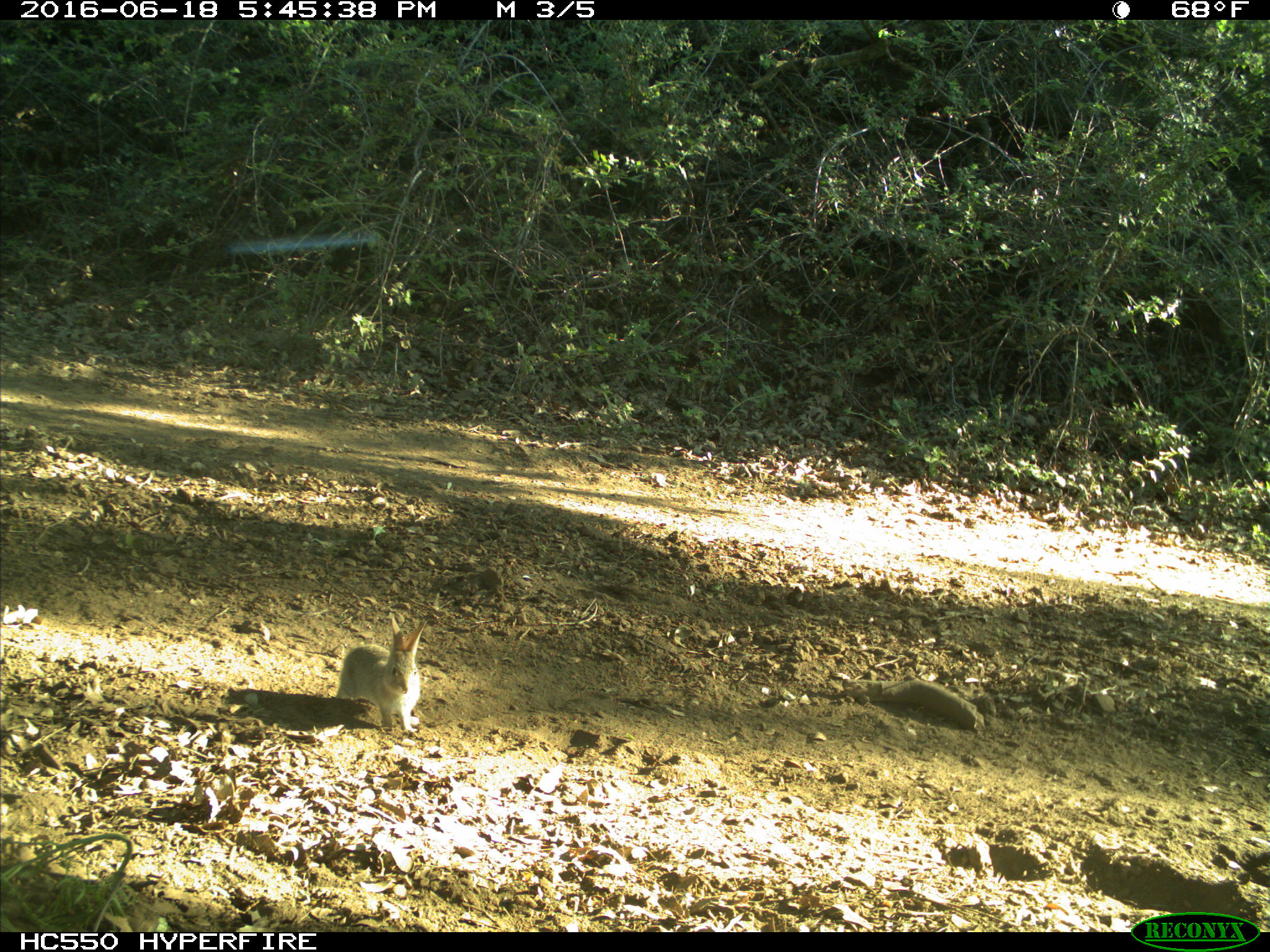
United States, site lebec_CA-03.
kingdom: Animalia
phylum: Chordata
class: Mammalia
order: Lagomorpha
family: Leporidae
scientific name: Leporidae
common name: rabbits and hares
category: unidentified rabbit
Unidentified rabbit (rabbits and hares) (Leporidae).